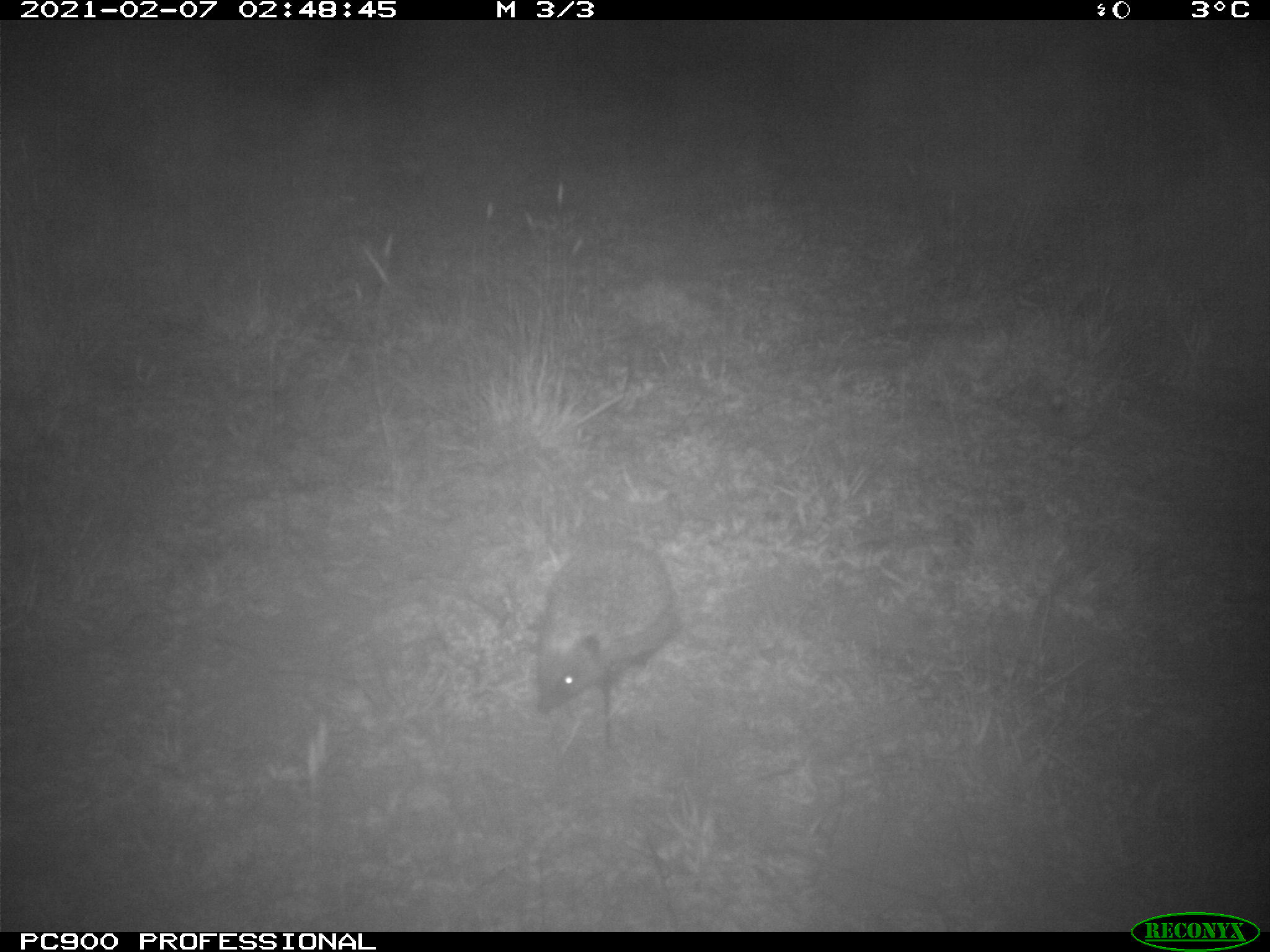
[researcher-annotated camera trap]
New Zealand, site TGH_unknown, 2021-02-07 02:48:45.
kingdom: Animalia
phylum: Chordata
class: Mammalia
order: Eulipotyphla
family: Erinaceidae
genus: Erinaceus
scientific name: Erinaceus europaeus europaeus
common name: european hedgehog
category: hedgehog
Hedgehog (european hedgehog) (Erinaceus europaeus europaeus).